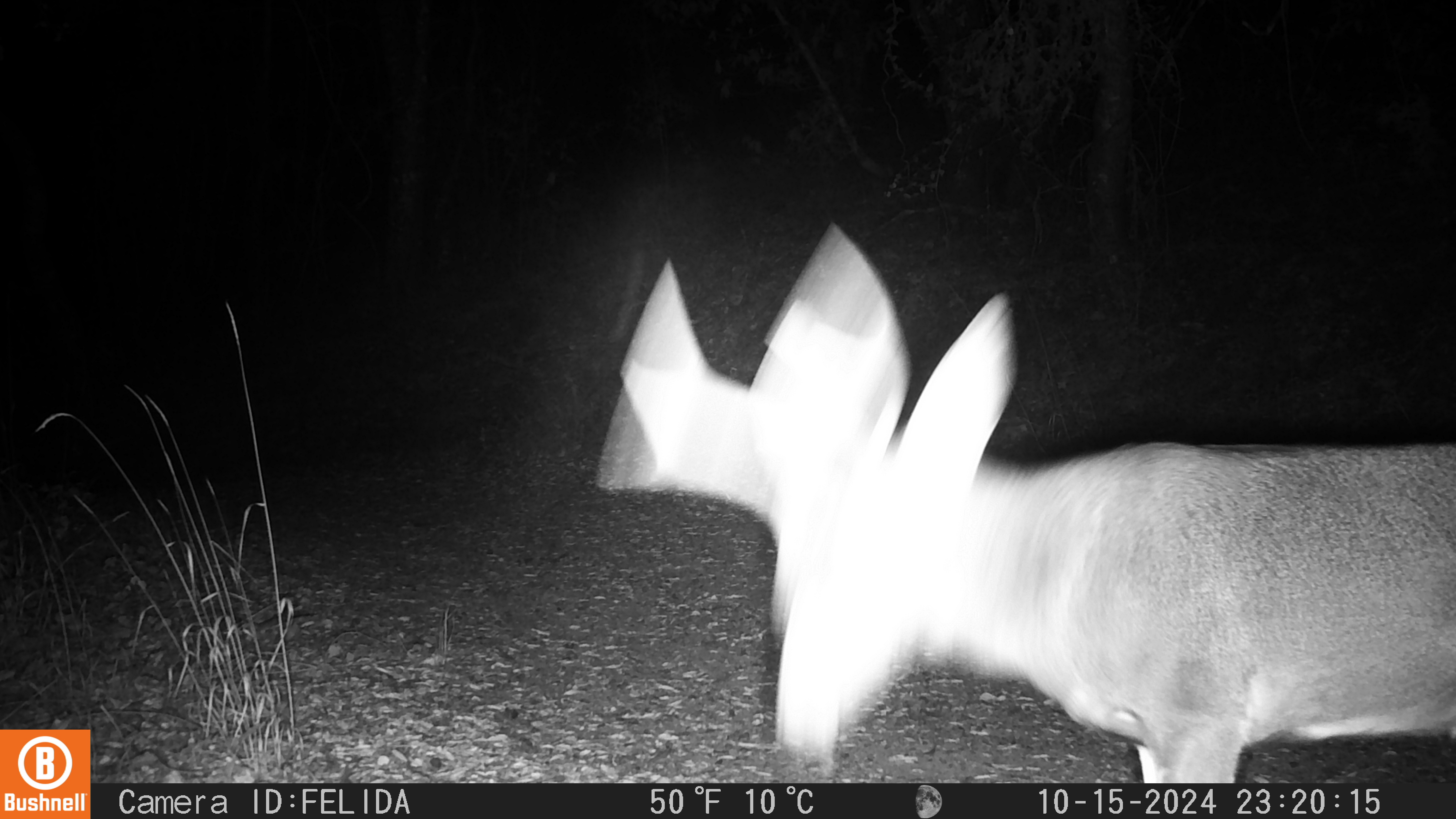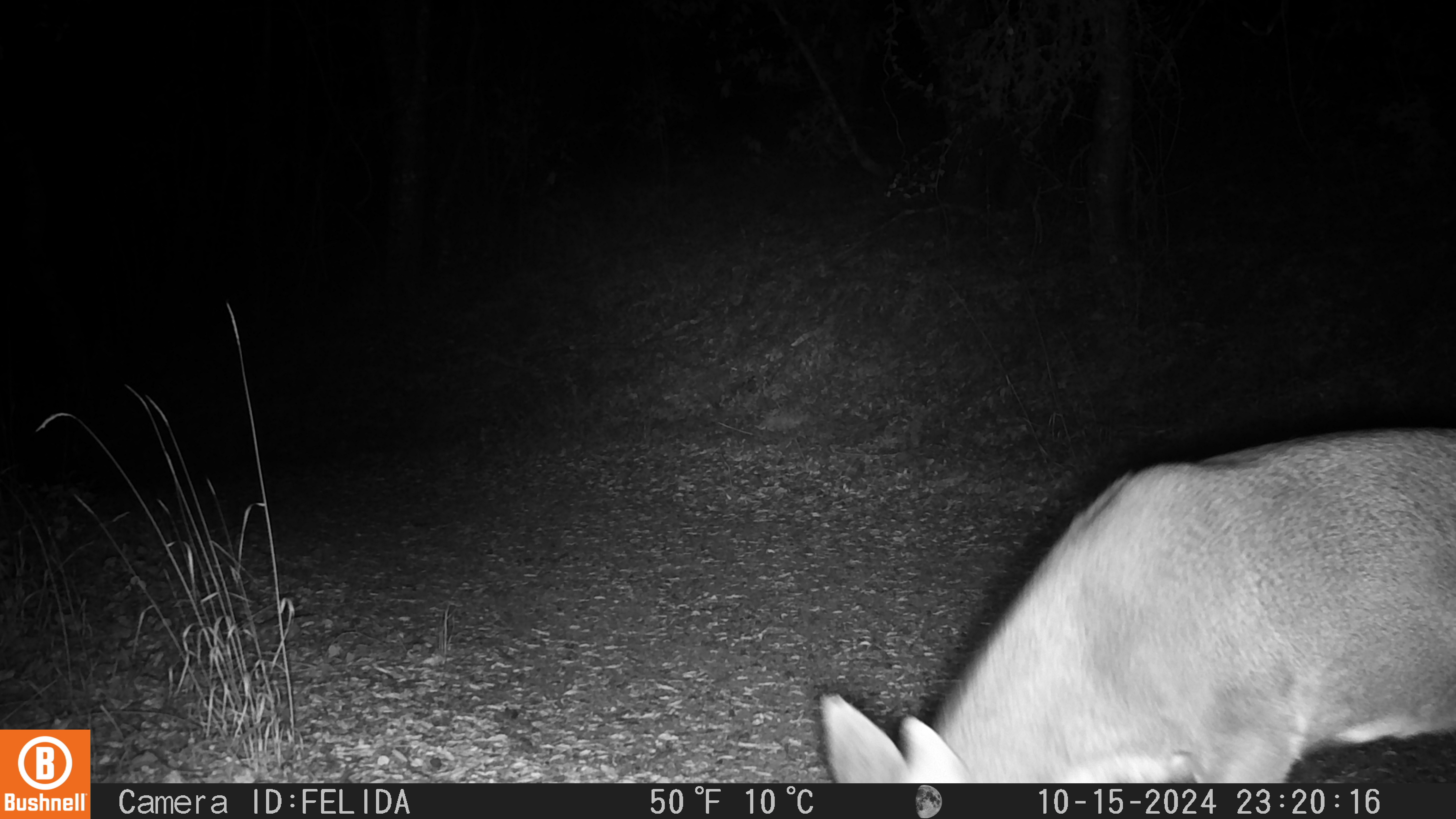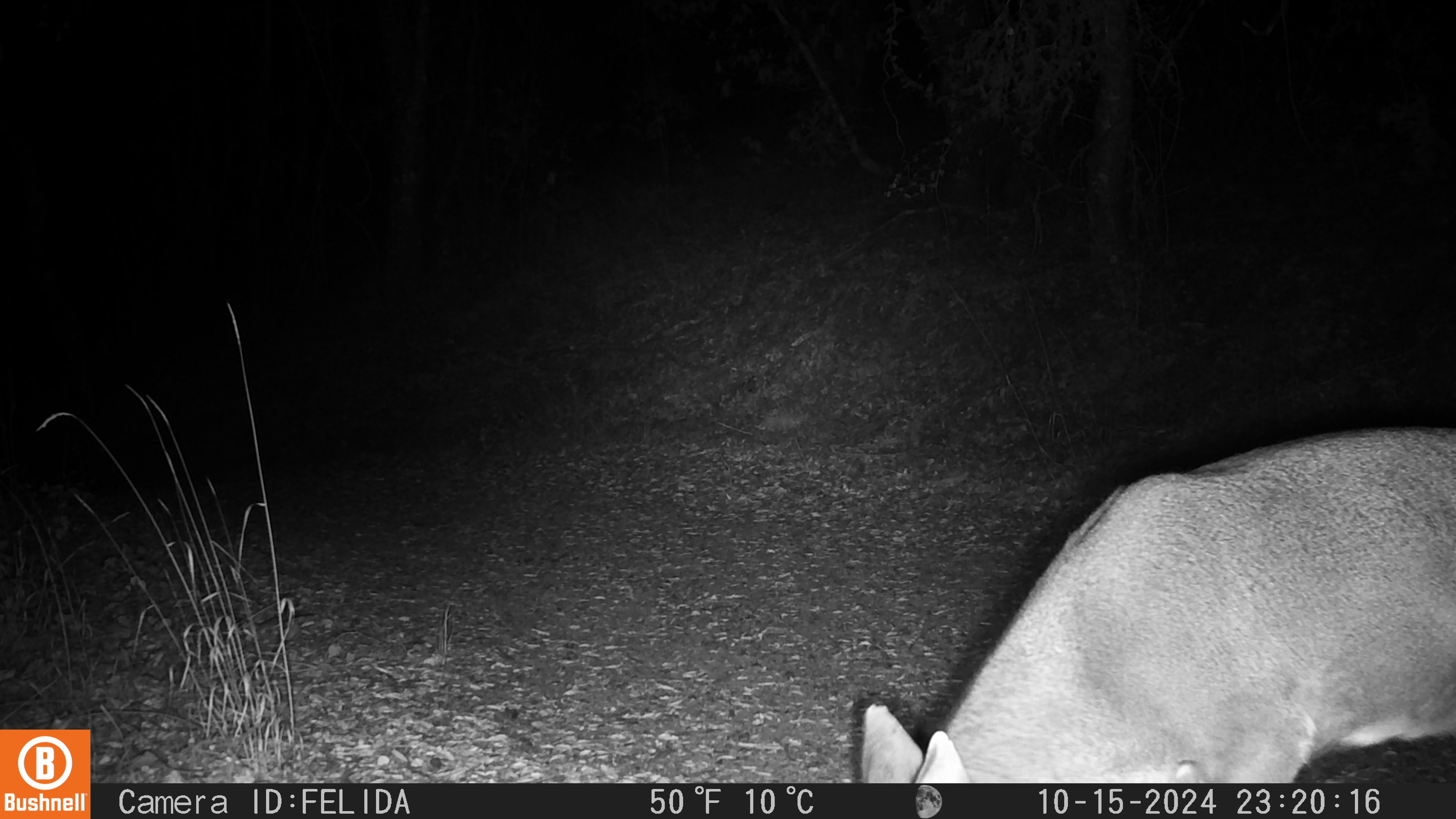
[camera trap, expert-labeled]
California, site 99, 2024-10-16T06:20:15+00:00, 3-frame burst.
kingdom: Animalia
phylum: Chordata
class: Mammalia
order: Artiodactyla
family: Cervidae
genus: Odocoileus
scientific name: Odocoileus hemionus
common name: mule deer